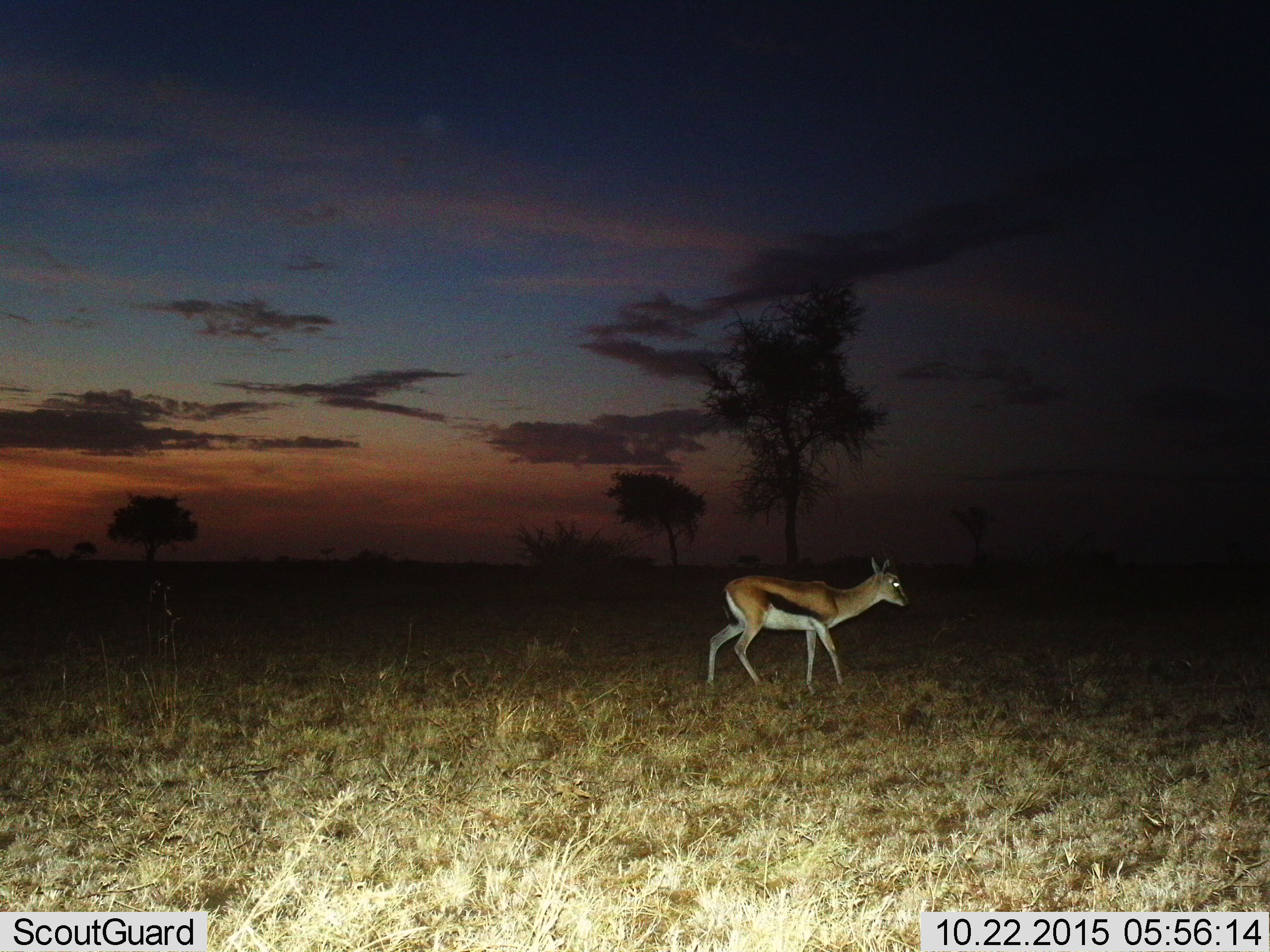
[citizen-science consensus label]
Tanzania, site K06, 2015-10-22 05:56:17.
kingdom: Animalia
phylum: Chordata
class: Mammalia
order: Artiodactyla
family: Bovidae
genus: Eudorcas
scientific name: Eudorcas thomsonii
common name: thomson's gazelle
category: gazellethomsons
Gazellethomsons (thomson's gazelle) (Eudorcas thomsonii), count 1. Behavior (volunteer vote fractions): standing 30%, resting 0%, moving 70%, interacting 0%. Young present (vote fraction): 10%. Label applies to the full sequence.